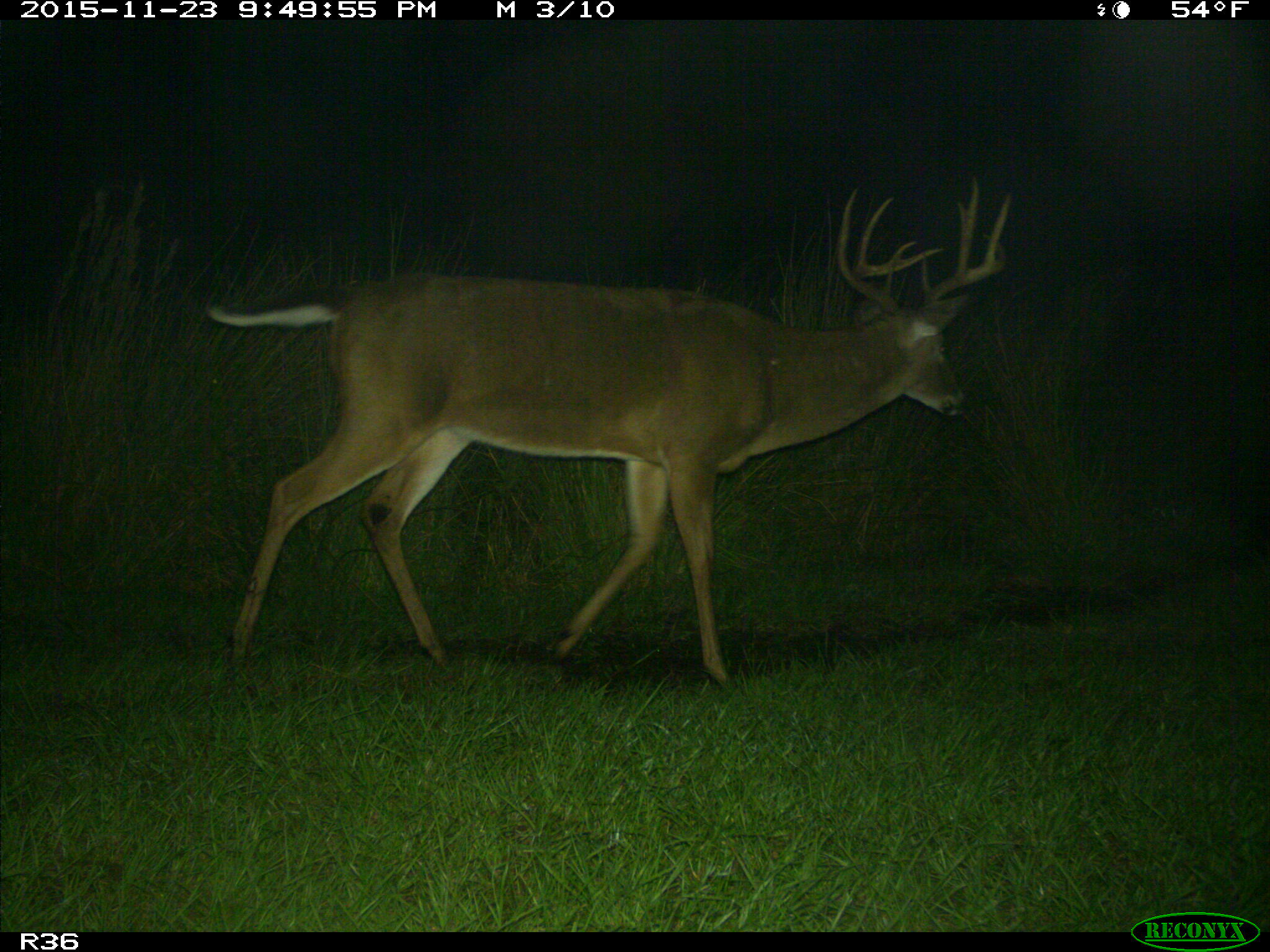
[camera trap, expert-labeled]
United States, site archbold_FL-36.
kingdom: Animalia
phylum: Chordata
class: Mammalia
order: Artiodactyla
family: Cervidae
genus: Odocoileus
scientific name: Odocoileus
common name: deer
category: unidentified deer